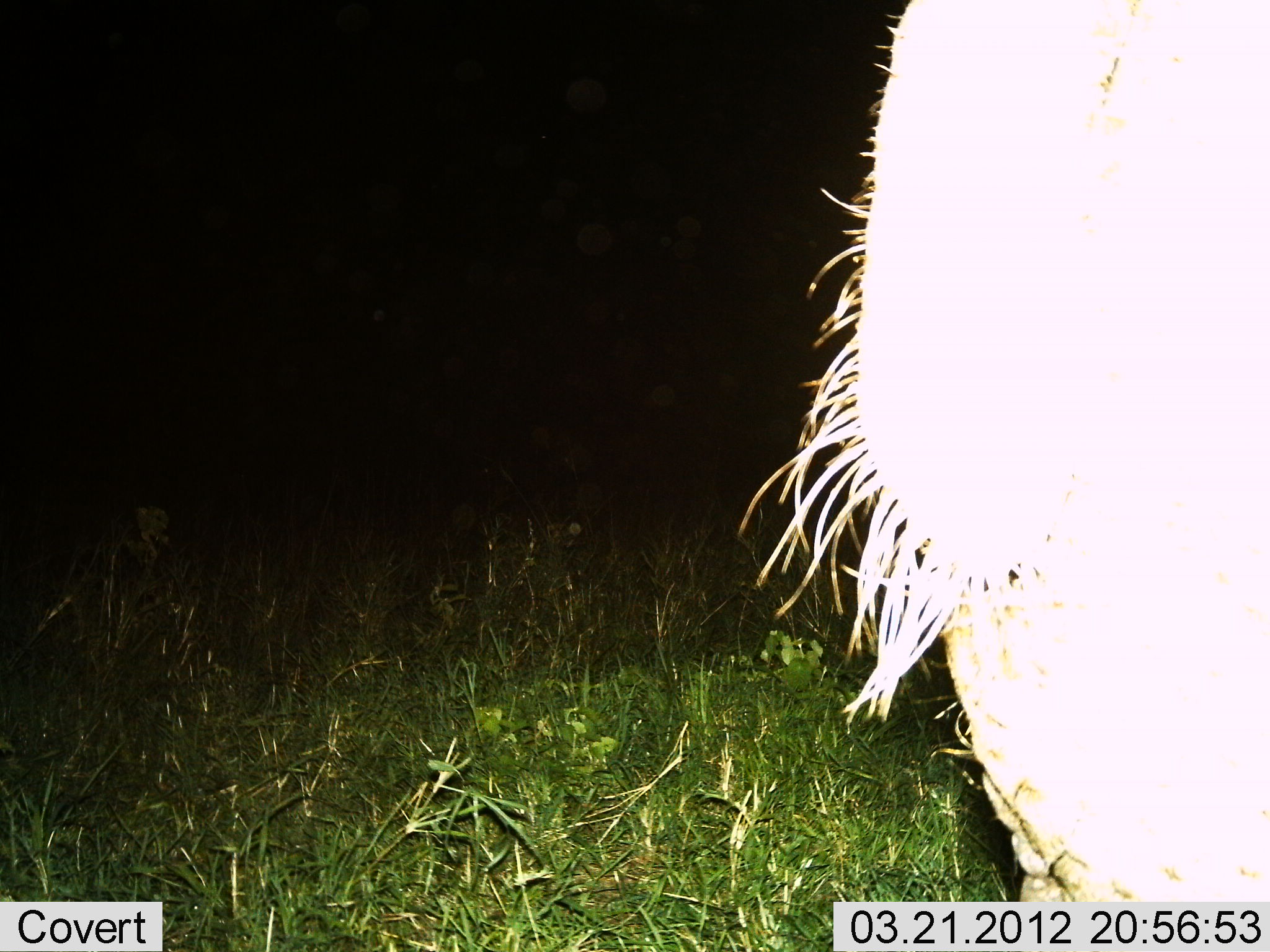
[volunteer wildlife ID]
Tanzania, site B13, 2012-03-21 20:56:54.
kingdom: Animalia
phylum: Chordata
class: Mammalia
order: Artiodactyla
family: Bovidae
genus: Connochaetes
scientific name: Connochaetes taurinus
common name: blue wildebeest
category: wildebeest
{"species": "wildebeest (blue wildebeest) (Connochaetes taurinus)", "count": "1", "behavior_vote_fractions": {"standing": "100%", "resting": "0%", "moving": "0%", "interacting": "0%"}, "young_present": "0%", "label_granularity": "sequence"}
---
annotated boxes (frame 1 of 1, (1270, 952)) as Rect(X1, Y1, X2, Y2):
animal: Rect(746, 0, 1270, 903)